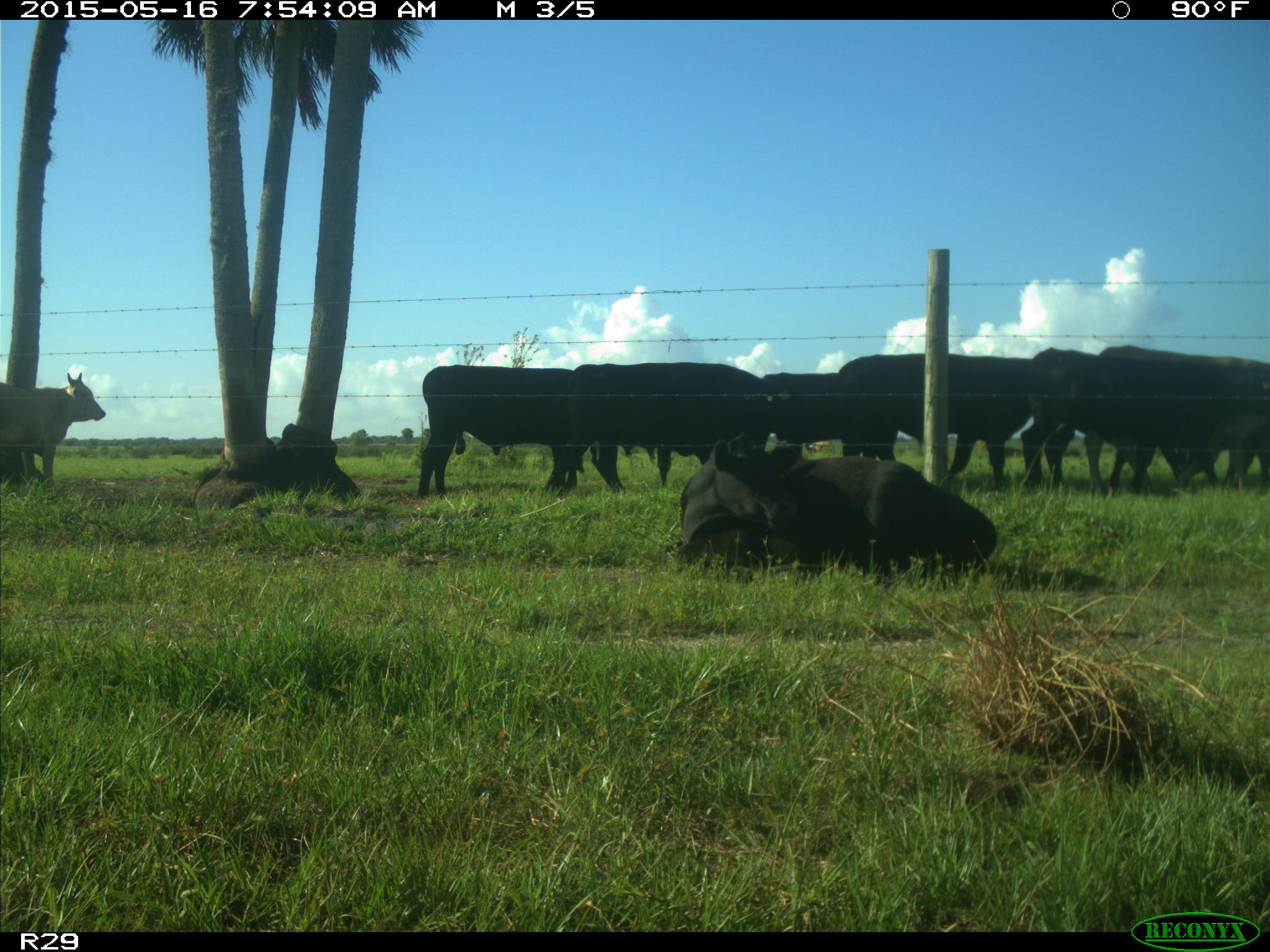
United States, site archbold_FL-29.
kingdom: Animalia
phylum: Chordata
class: Mammalia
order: Artiodactyla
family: Bovidae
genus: Bos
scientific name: Bos taurus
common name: domestic cow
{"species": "Bos taurus (domestic cow)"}